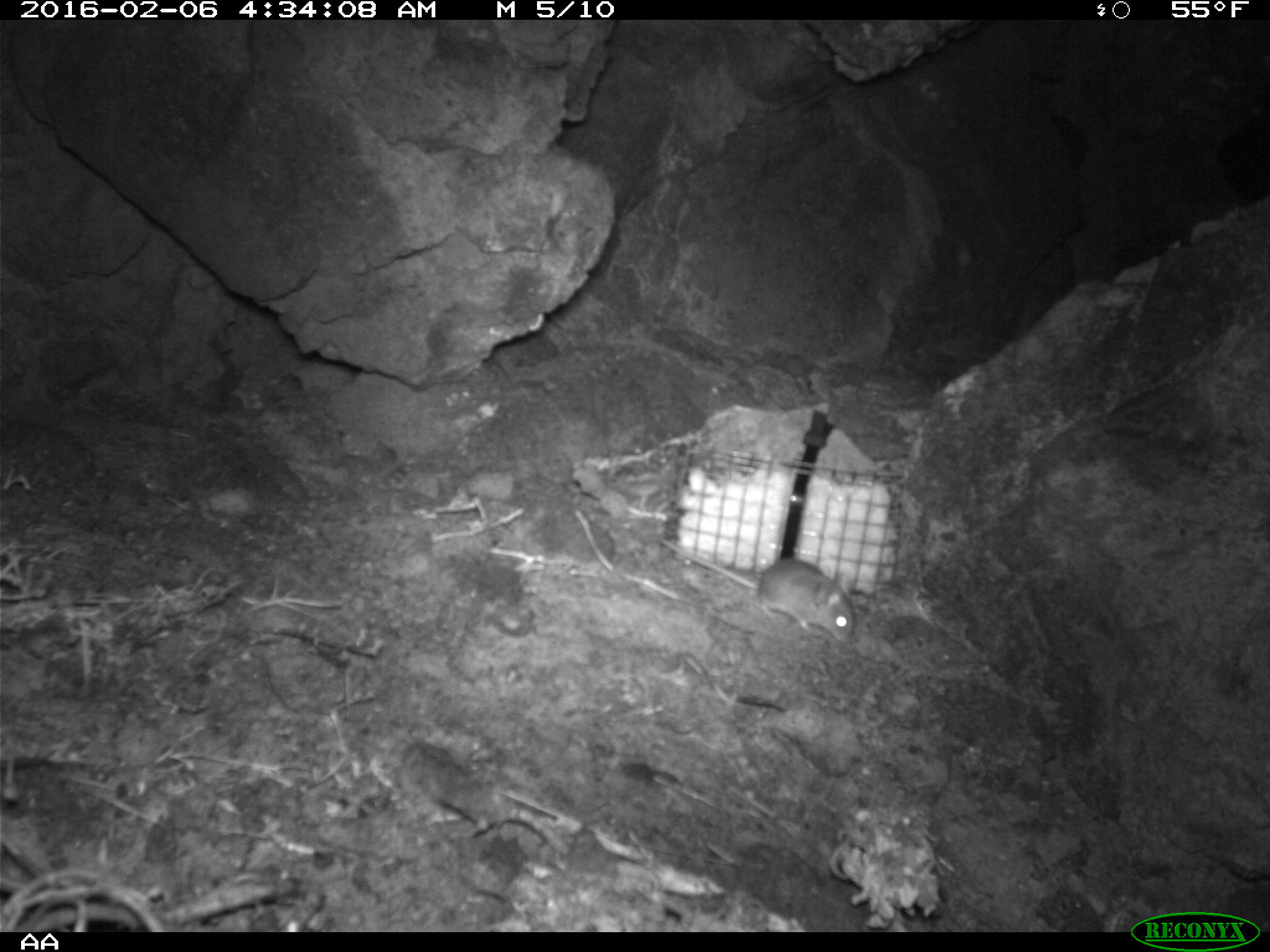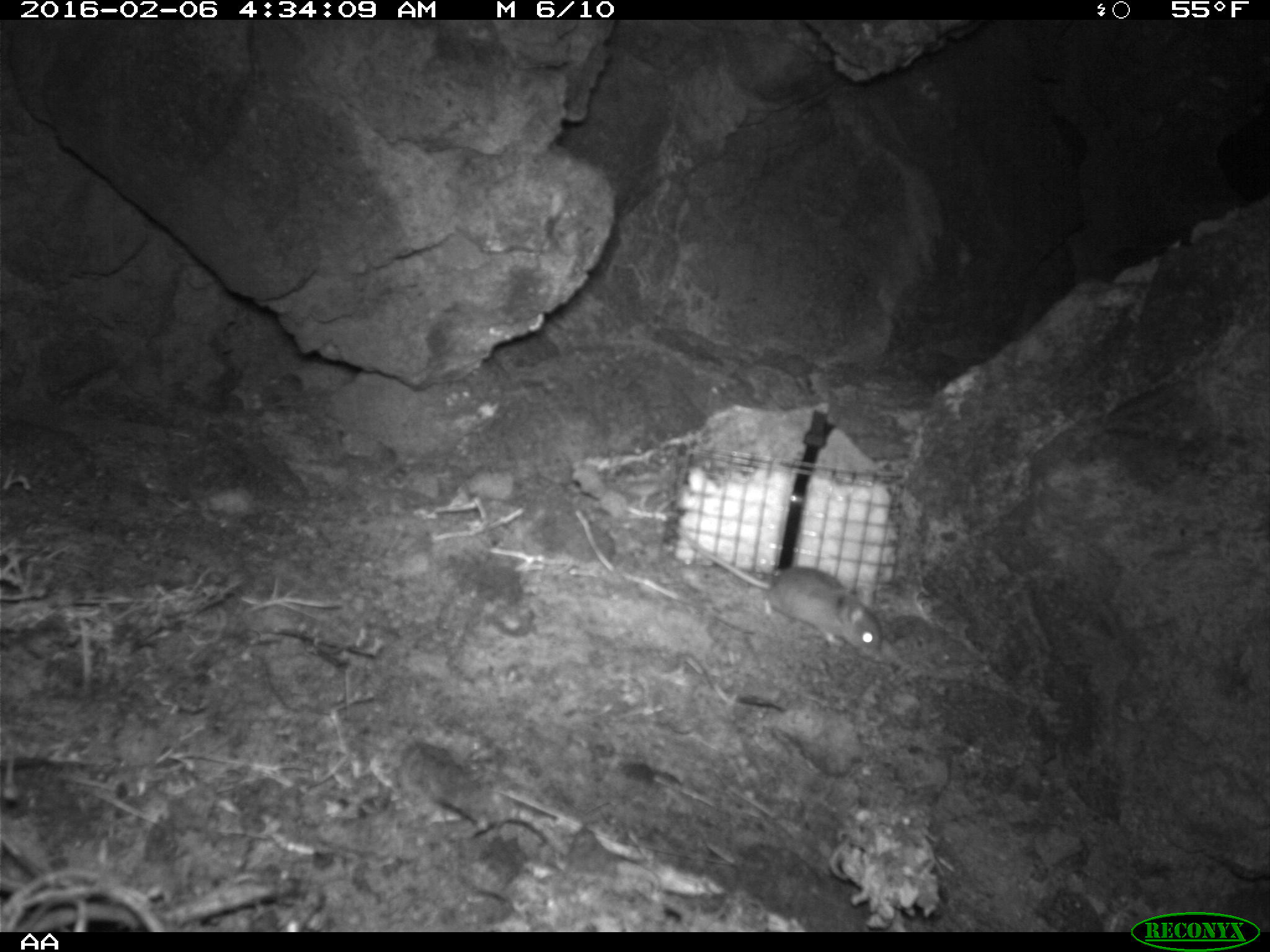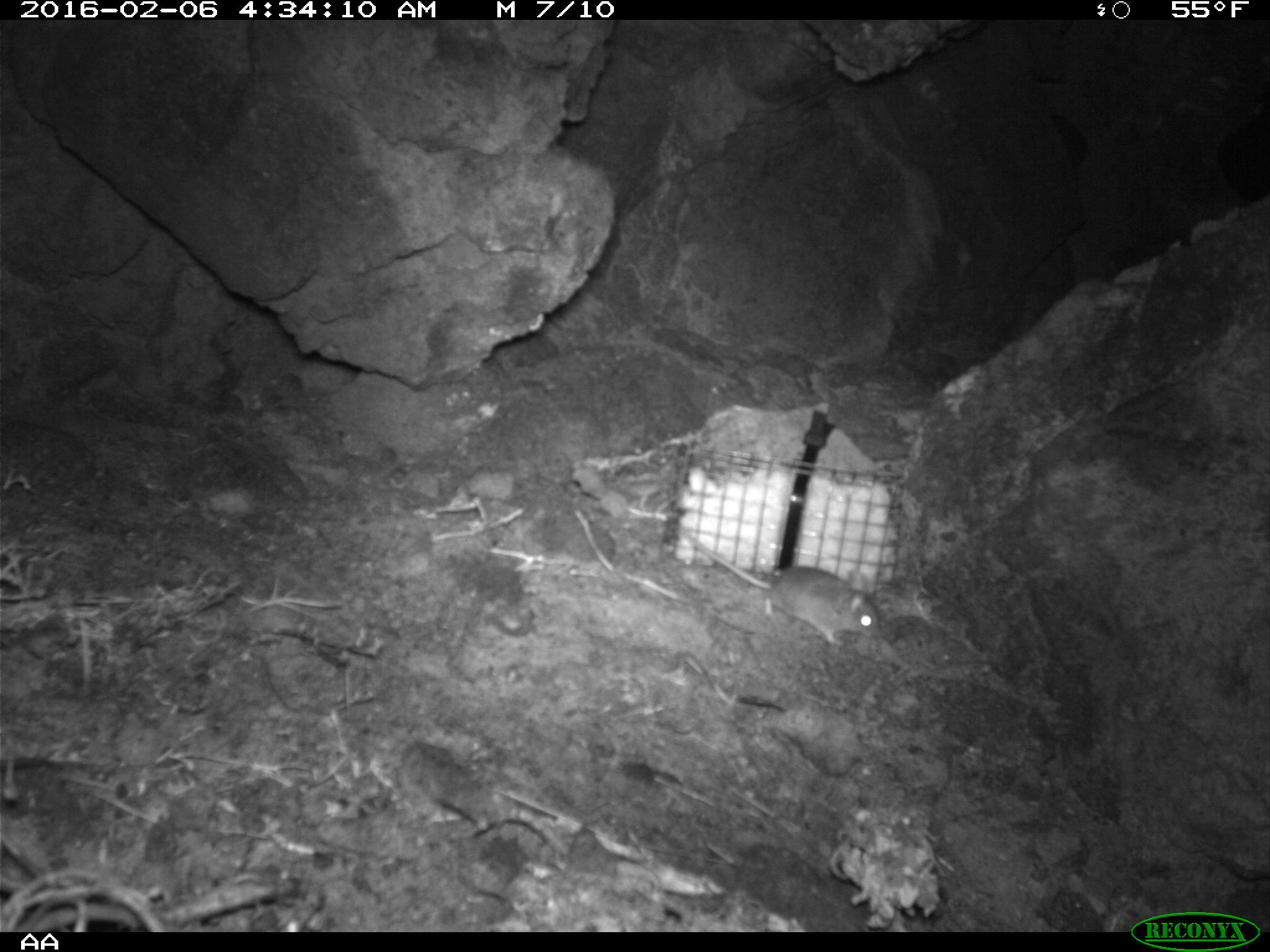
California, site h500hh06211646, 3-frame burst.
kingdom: Animalia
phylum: Chordata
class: Mammalia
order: Rodentia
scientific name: Rodentia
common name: rodent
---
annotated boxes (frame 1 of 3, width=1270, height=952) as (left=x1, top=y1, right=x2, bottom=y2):
rodent: (left=658, top=539, right=860, bottom=642)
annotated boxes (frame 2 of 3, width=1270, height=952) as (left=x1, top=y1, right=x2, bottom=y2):
rodent: (left=673, top=523, right=881, bottom=658)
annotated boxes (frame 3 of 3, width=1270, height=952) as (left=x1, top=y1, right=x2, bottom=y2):
rodent: (left=677, top=520, right=879, bottom=645)